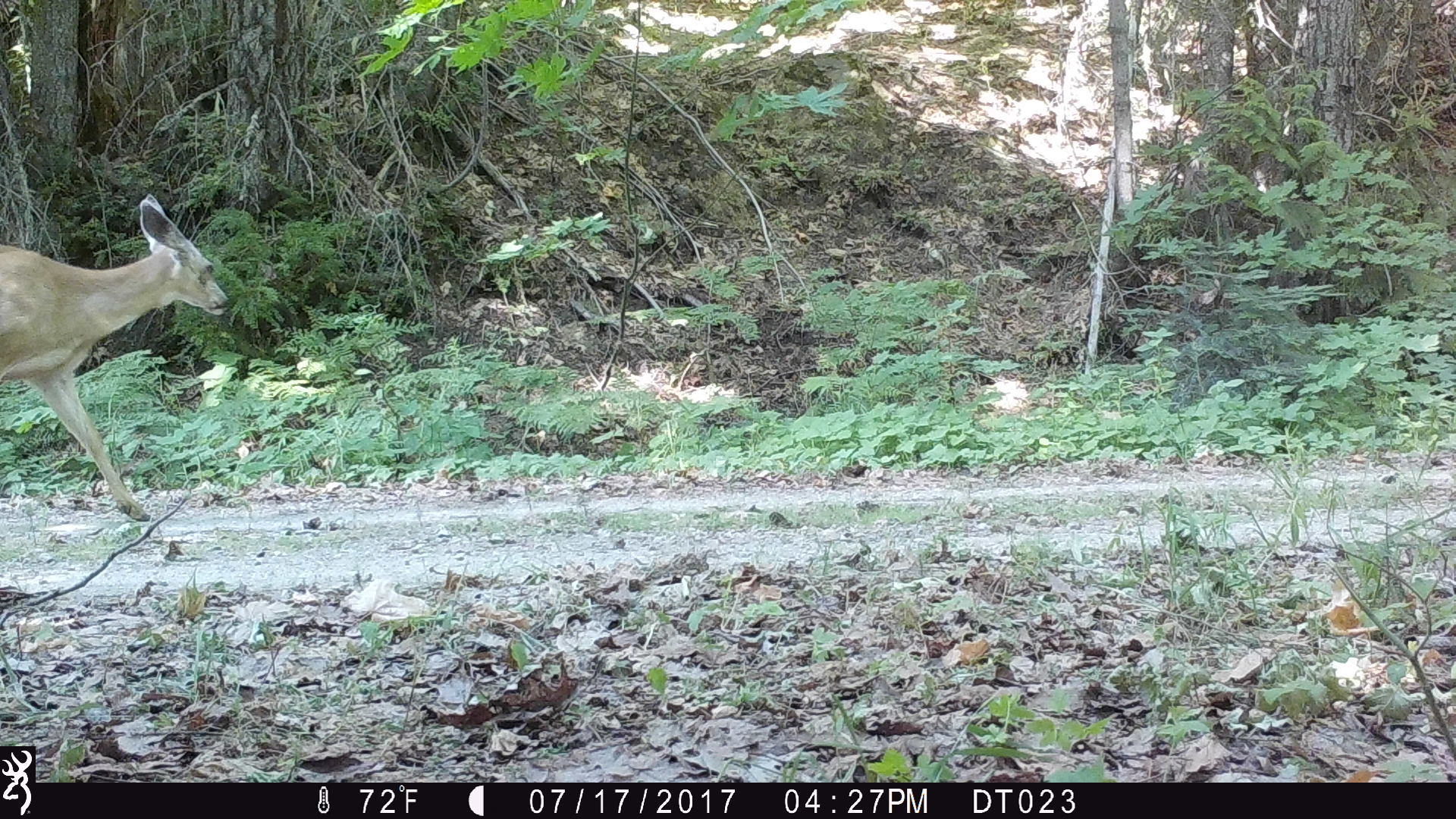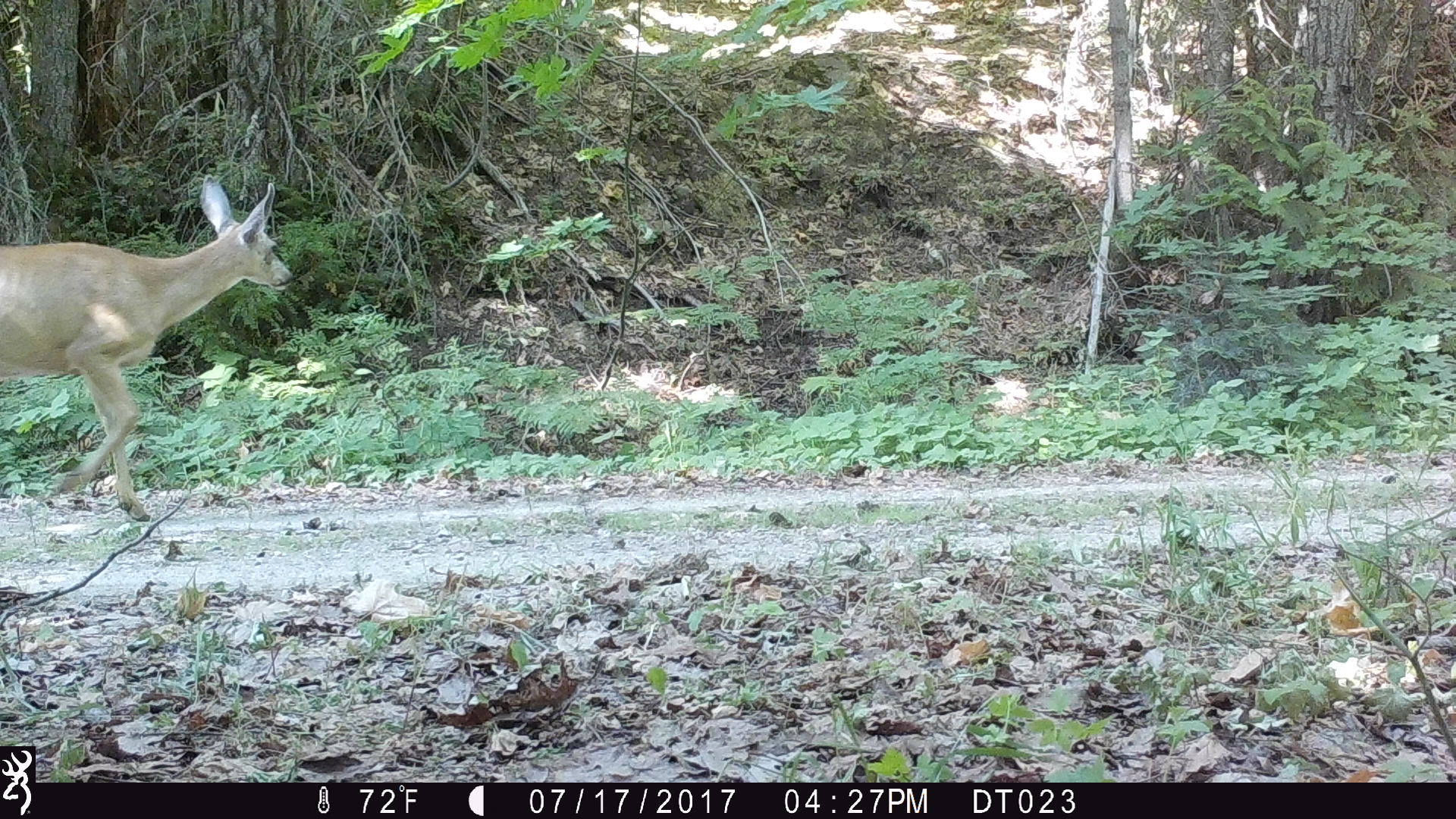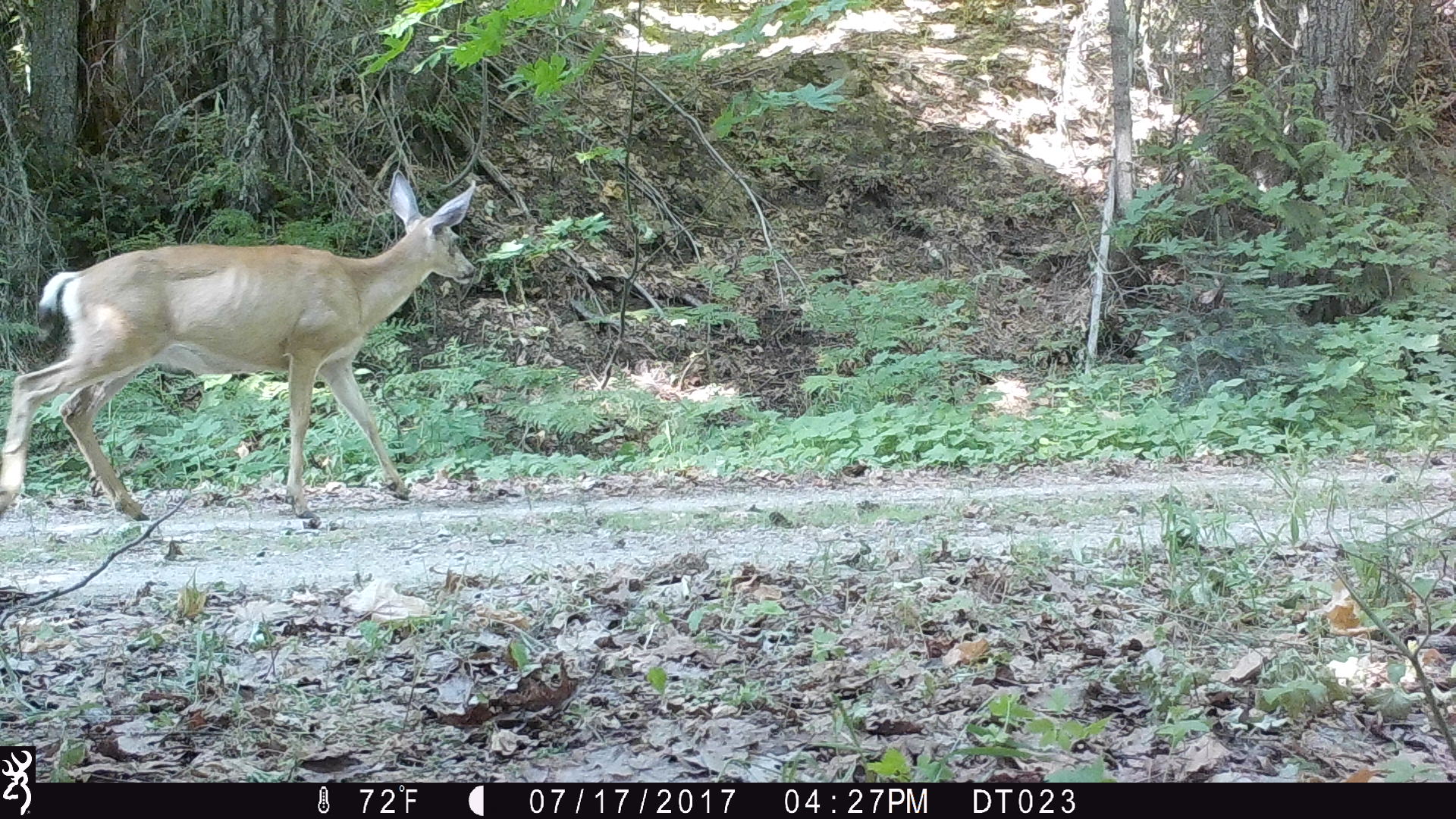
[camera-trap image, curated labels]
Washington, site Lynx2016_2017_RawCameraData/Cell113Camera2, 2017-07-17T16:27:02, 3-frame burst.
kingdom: Animalia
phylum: Chordata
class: Mammalia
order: Artiodactyla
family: Cervidae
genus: Odocoileus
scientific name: Odocoileus hemionus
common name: mule deer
Odocoileus hemionus (mule deer). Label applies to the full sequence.